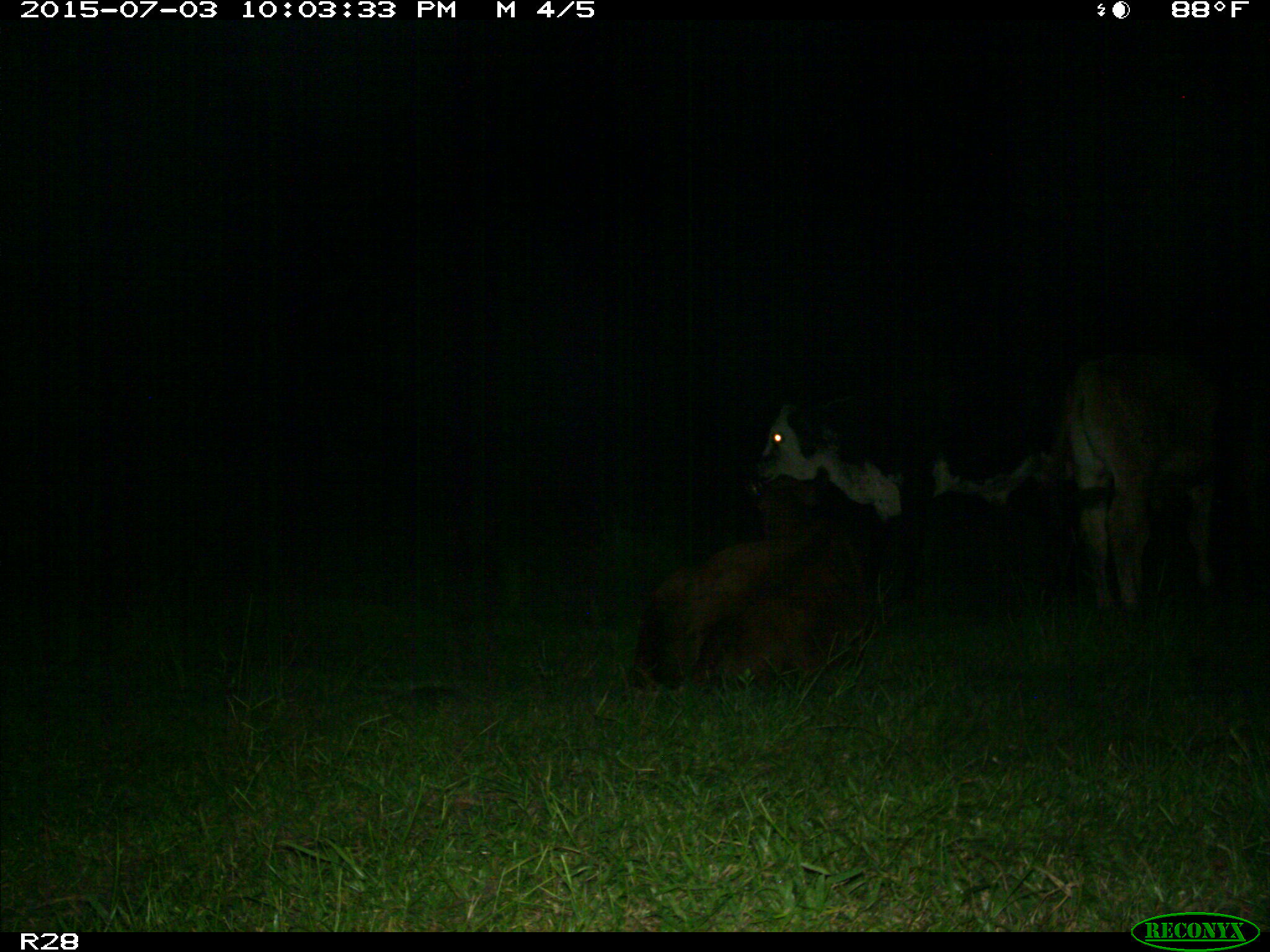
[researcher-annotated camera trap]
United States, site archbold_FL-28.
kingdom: Animalia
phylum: Chordata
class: Mammalia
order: Artiodactyla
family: Bovidae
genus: Bos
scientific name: Bos taurus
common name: domestic cow